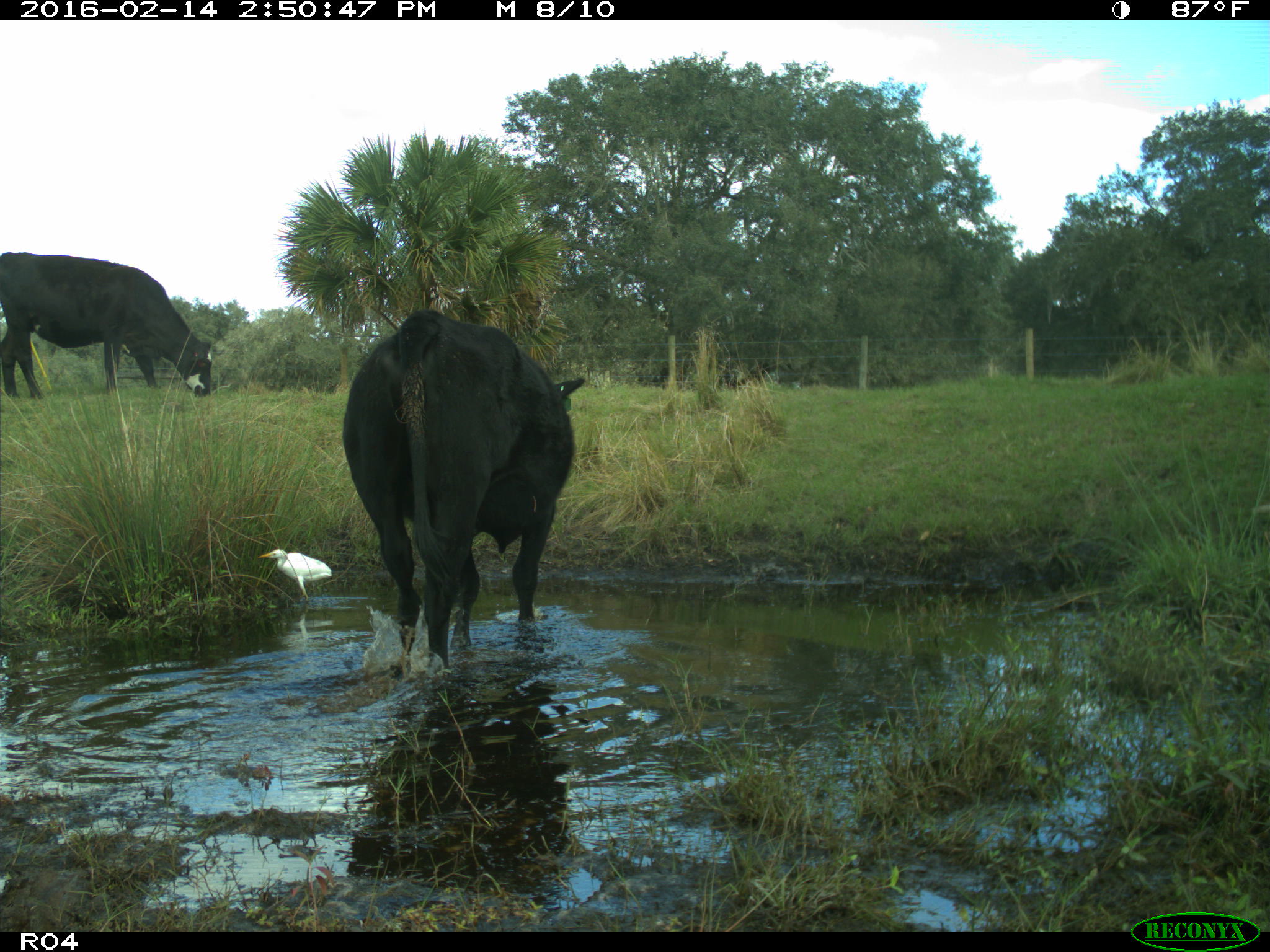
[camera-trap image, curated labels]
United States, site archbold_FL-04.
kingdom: Animalia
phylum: Chordata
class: Mammalia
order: Artiodactyla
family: Bovidae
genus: Bos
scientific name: Bos taurus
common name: domestic cow